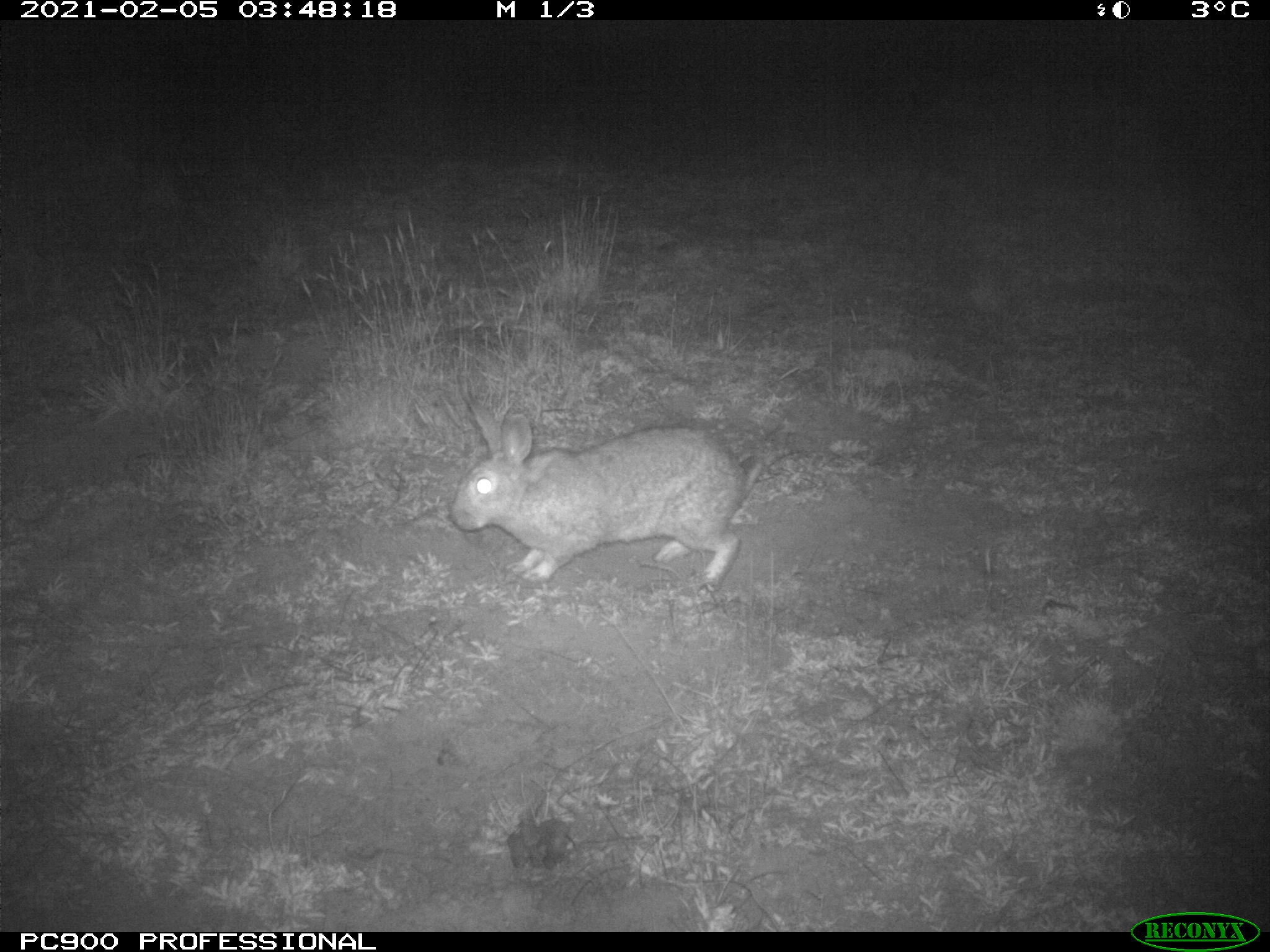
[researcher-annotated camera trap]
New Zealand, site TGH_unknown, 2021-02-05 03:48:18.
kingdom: Animalia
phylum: Chordata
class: Mammalia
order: Lagomorpha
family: Leporidae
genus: Oryctolagus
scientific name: Oryctolagus cuniculus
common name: european rabbit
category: rabbit